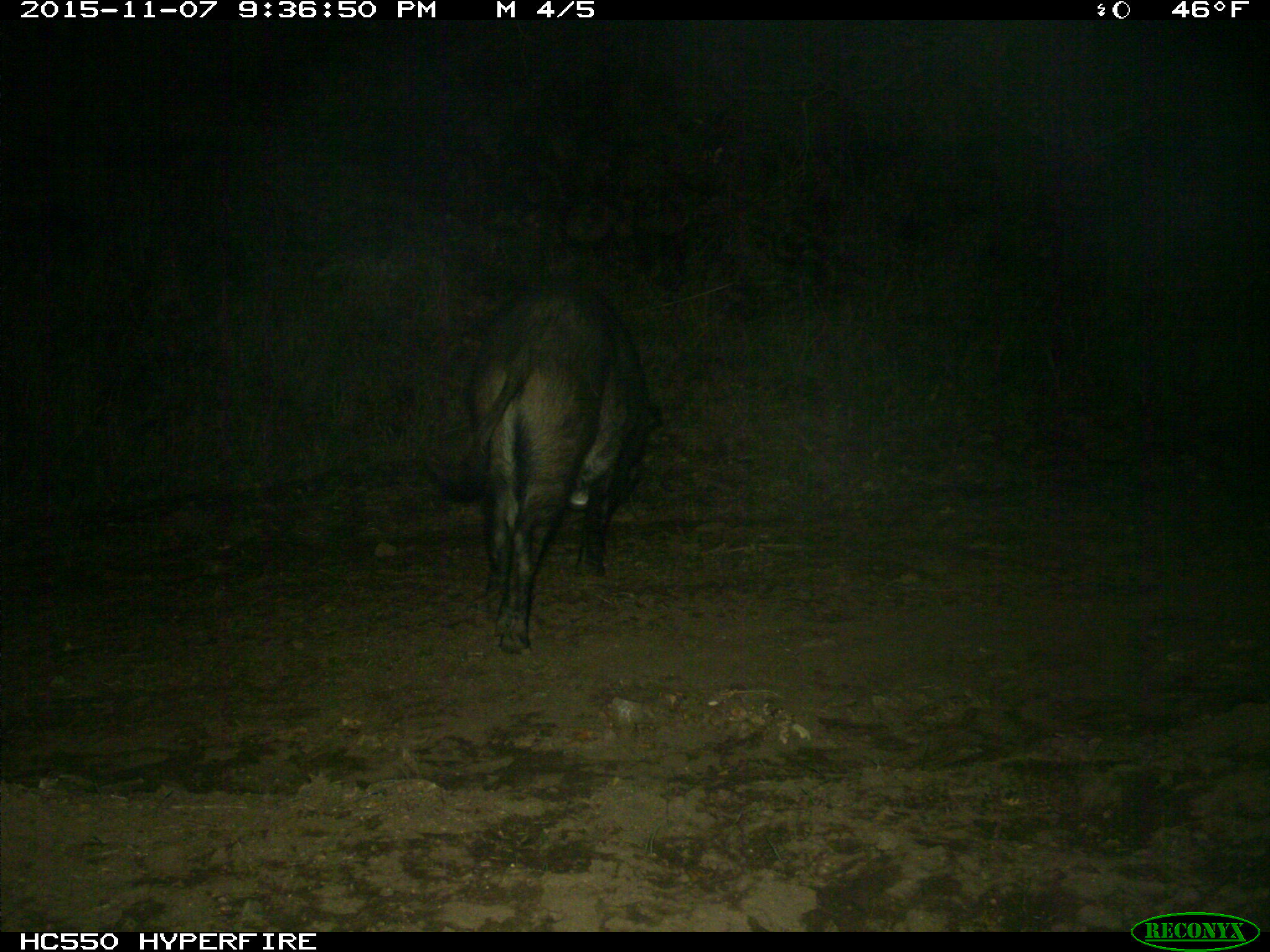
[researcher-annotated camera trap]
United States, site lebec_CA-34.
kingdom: Animalia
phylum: Chordata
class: Mammalia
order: Artiodactyla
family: Suidae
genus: Sus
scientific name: Sus scrofa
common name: wild boar